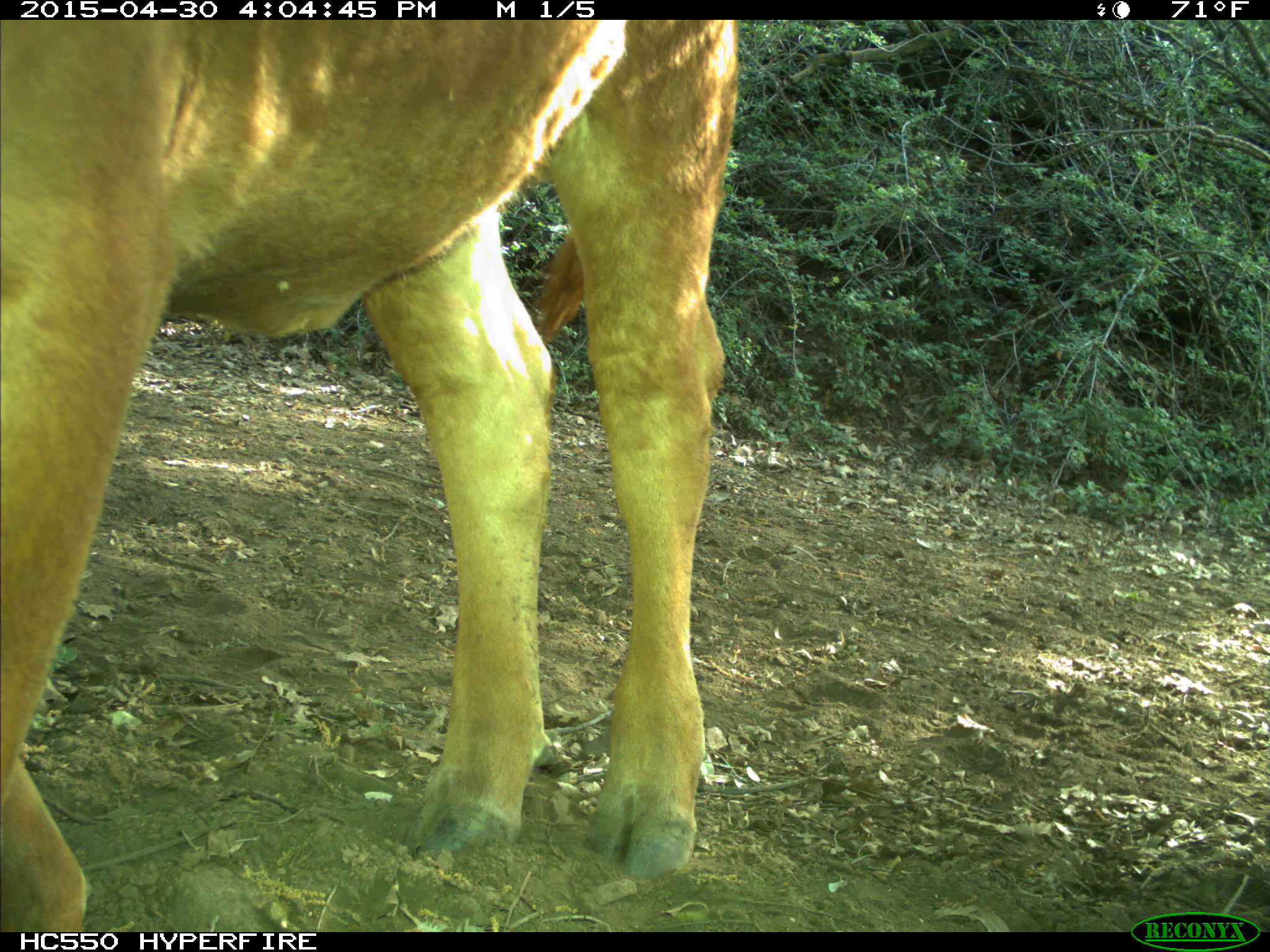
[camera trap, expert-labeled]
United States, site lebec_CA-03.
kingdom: Animalia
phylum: Chordata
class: Mammalia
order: Artiodactyla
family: Bovidae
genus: Bos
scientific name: Bos taurus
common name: domestic cow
Bos taurus (domestic cow).